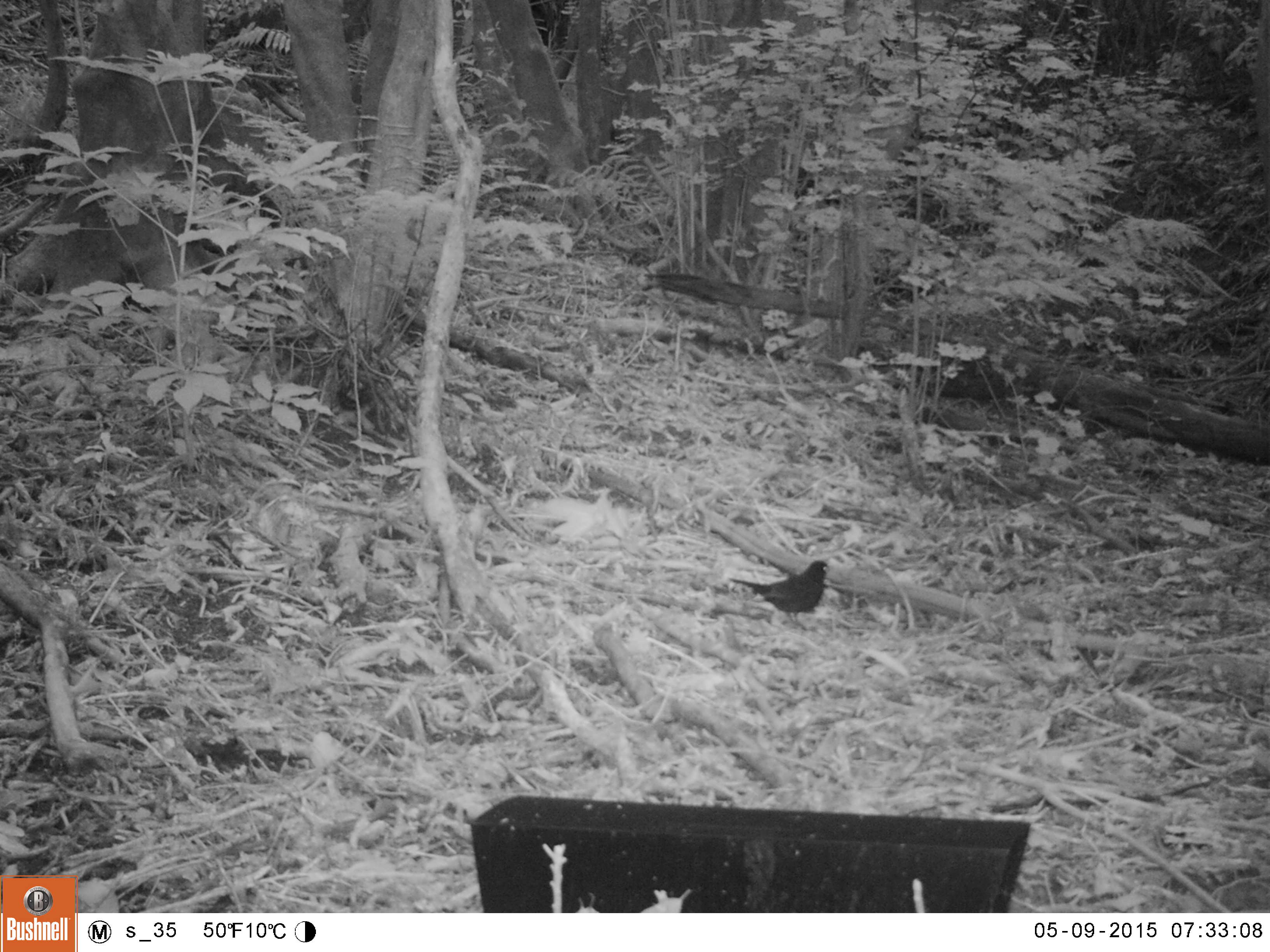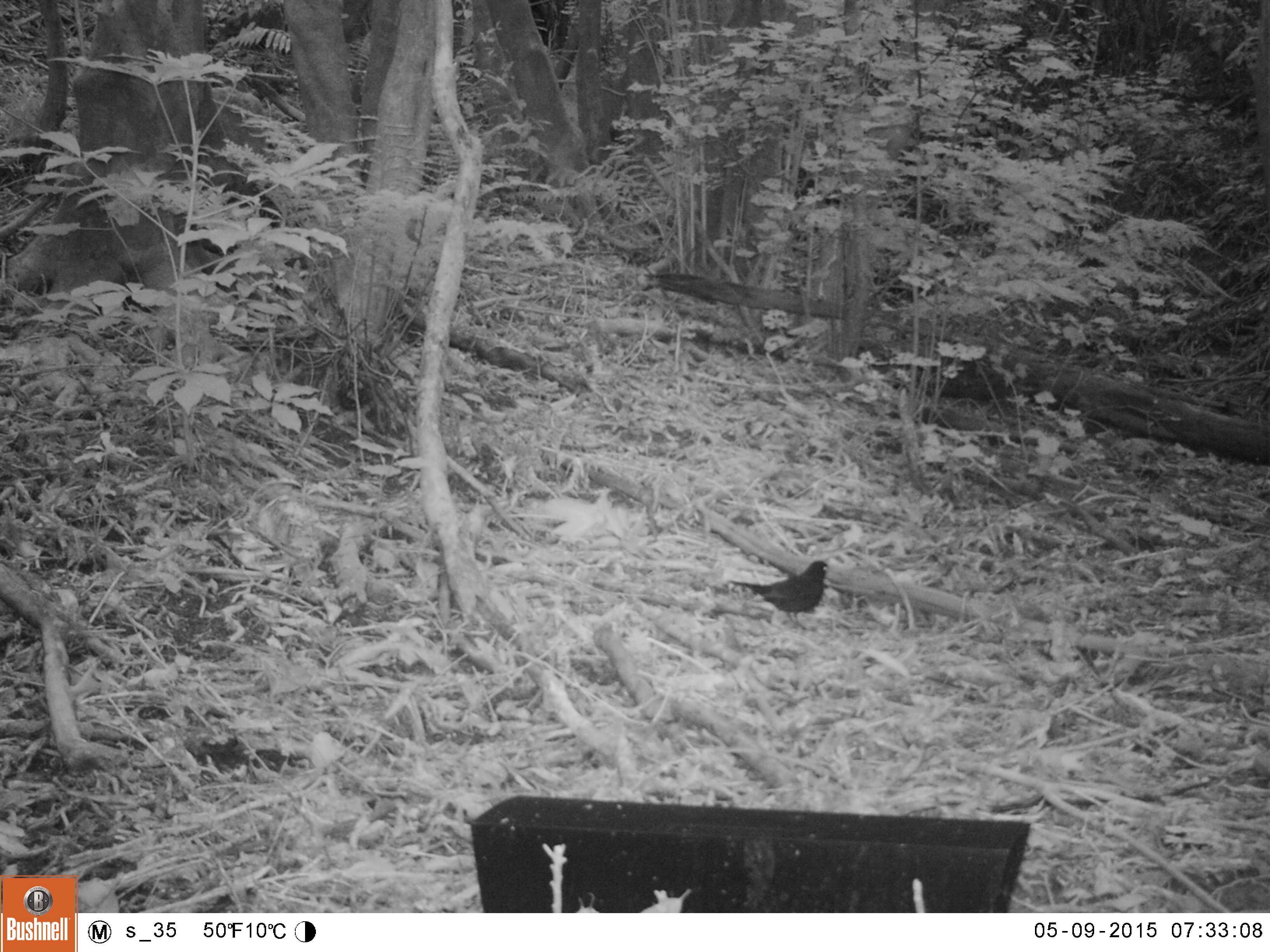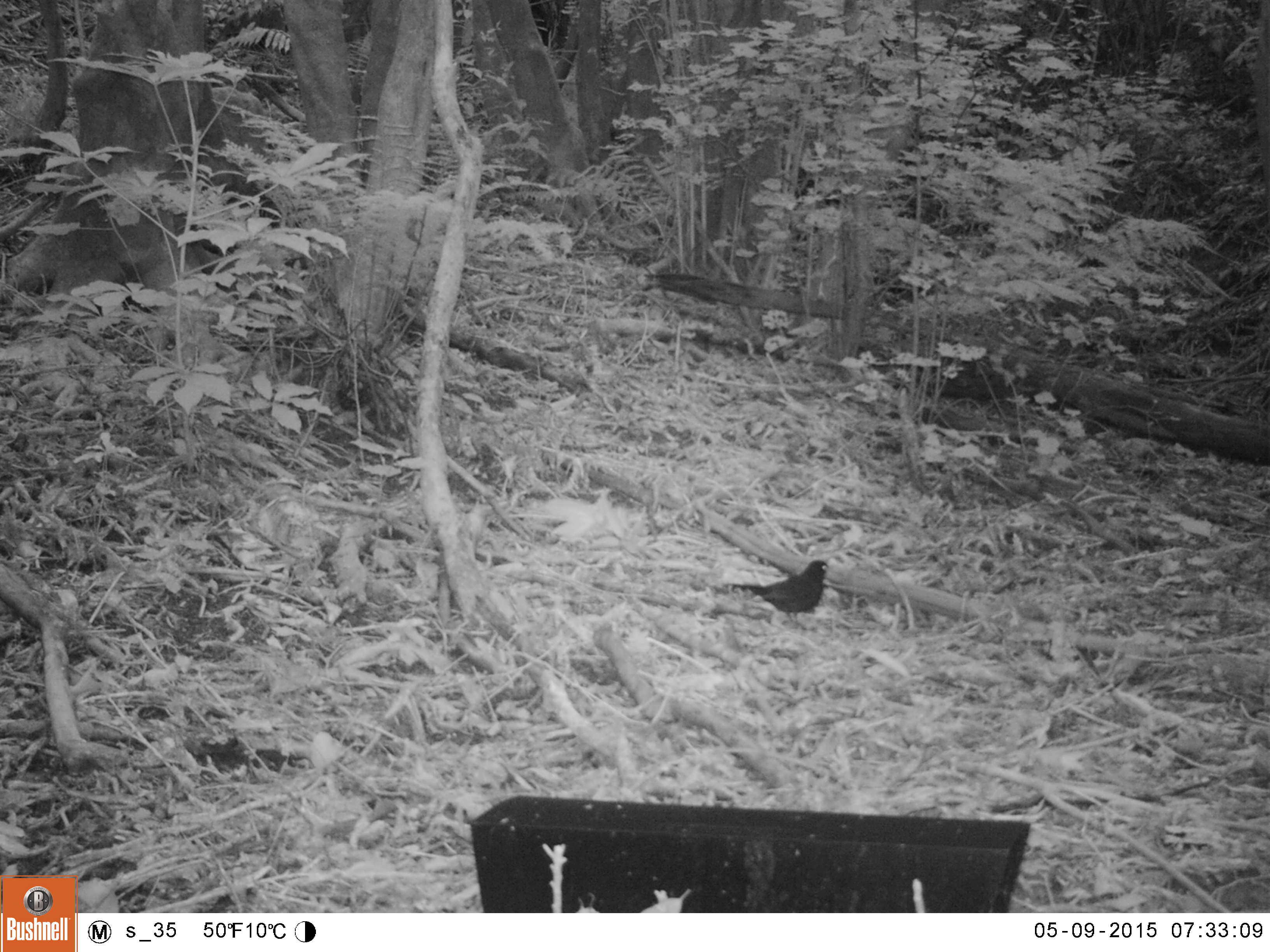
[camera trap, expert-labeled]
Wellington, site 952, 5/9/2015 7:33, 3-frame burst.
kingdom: Animalia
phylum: Chordata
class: Aves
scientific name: Aves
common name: bird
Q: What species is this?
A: Bird (Aves).